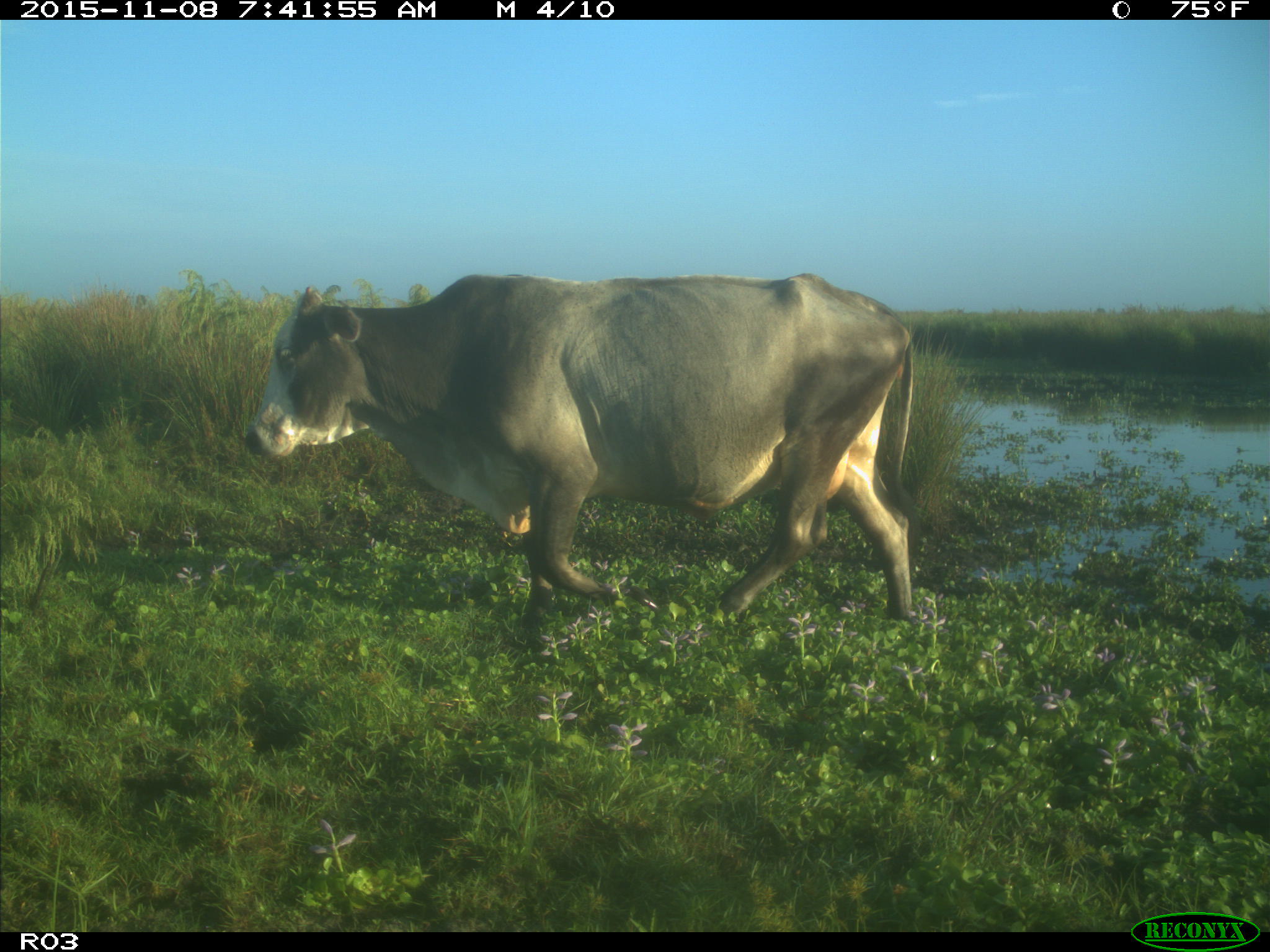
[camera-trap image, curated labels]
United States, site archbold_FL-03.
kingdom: Animalia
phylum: Chordata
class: Mammalia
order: Artiodactyla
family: Bovidae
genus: Bos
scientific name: Bos taurus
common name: domestic cow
Bos taurus (domestic cow).